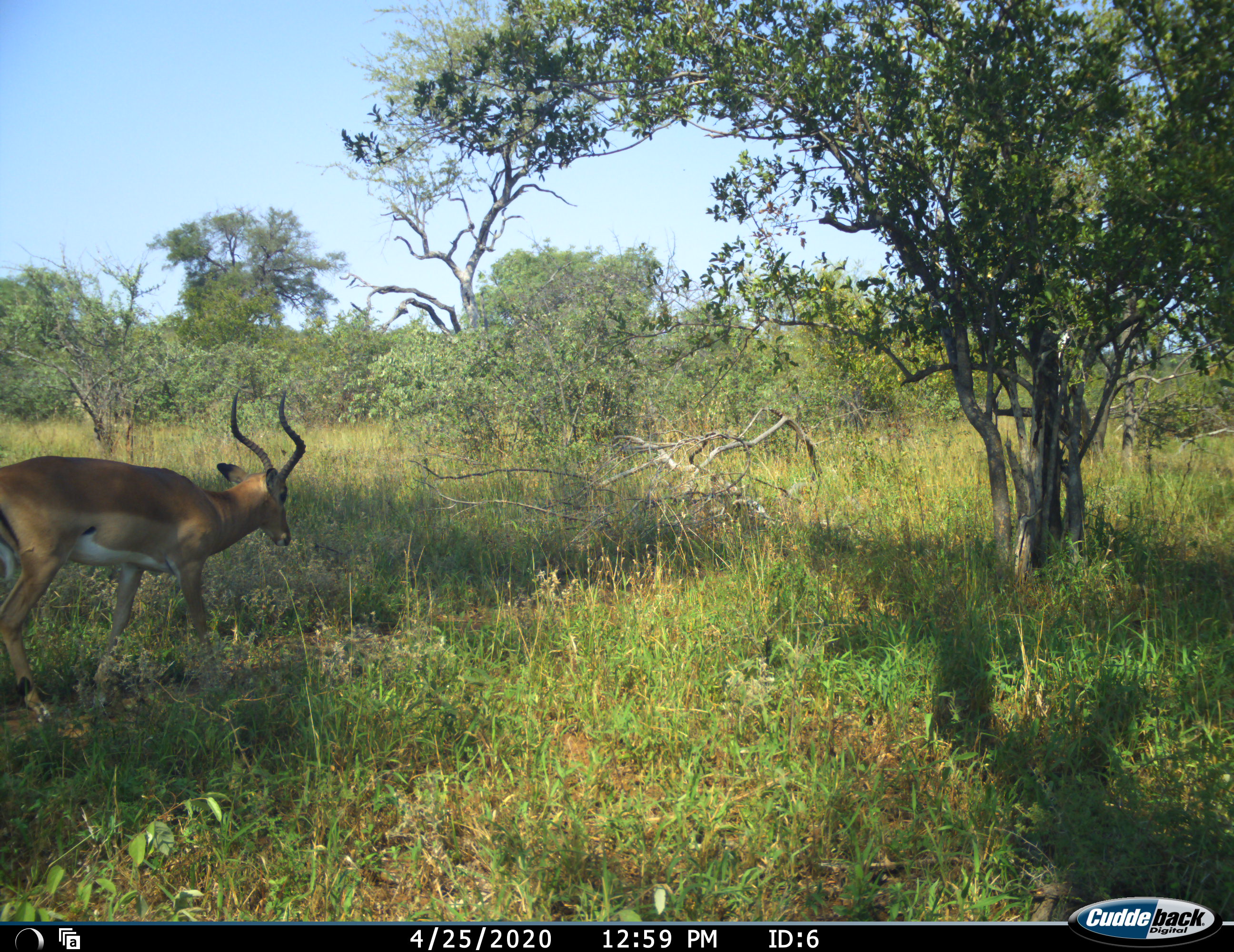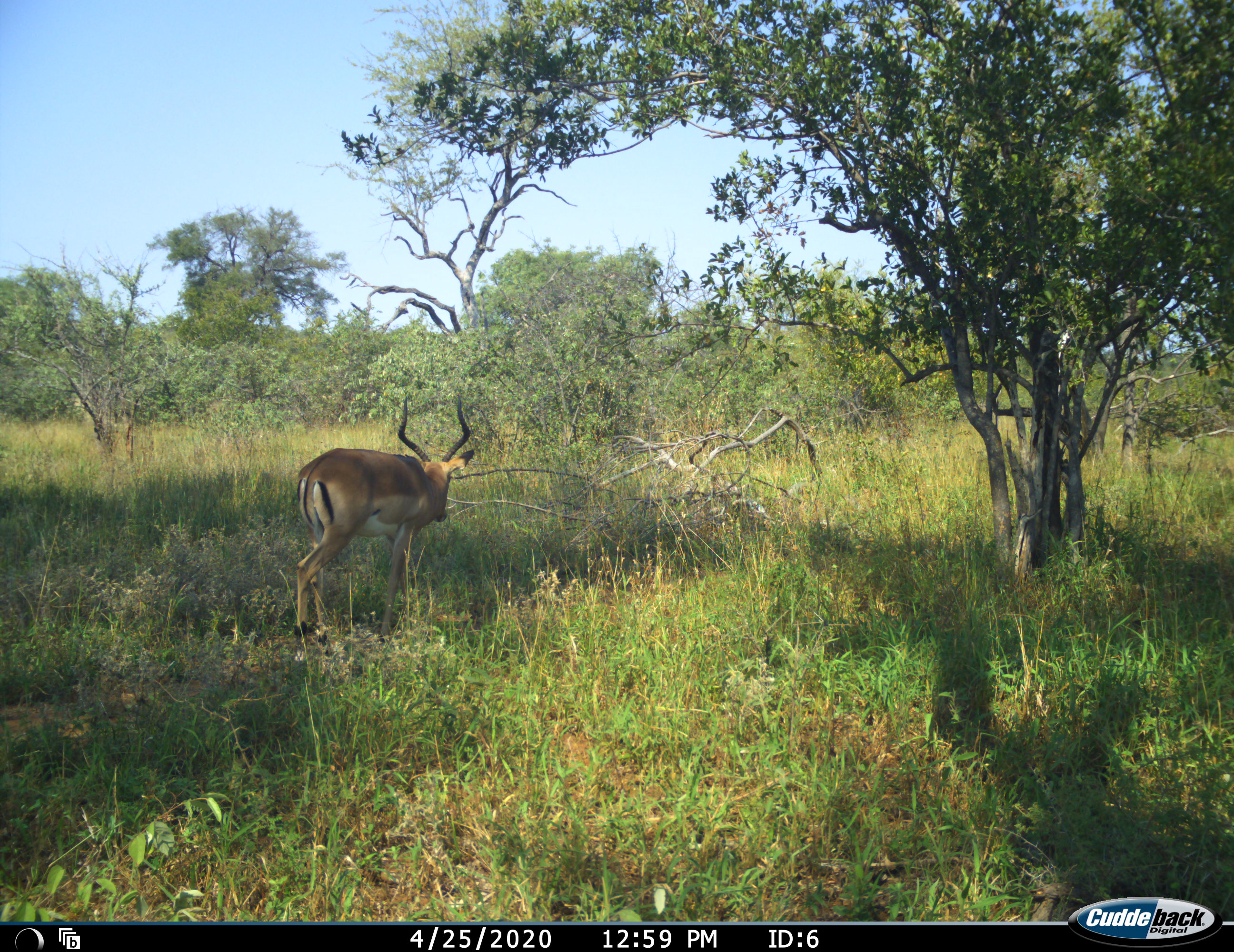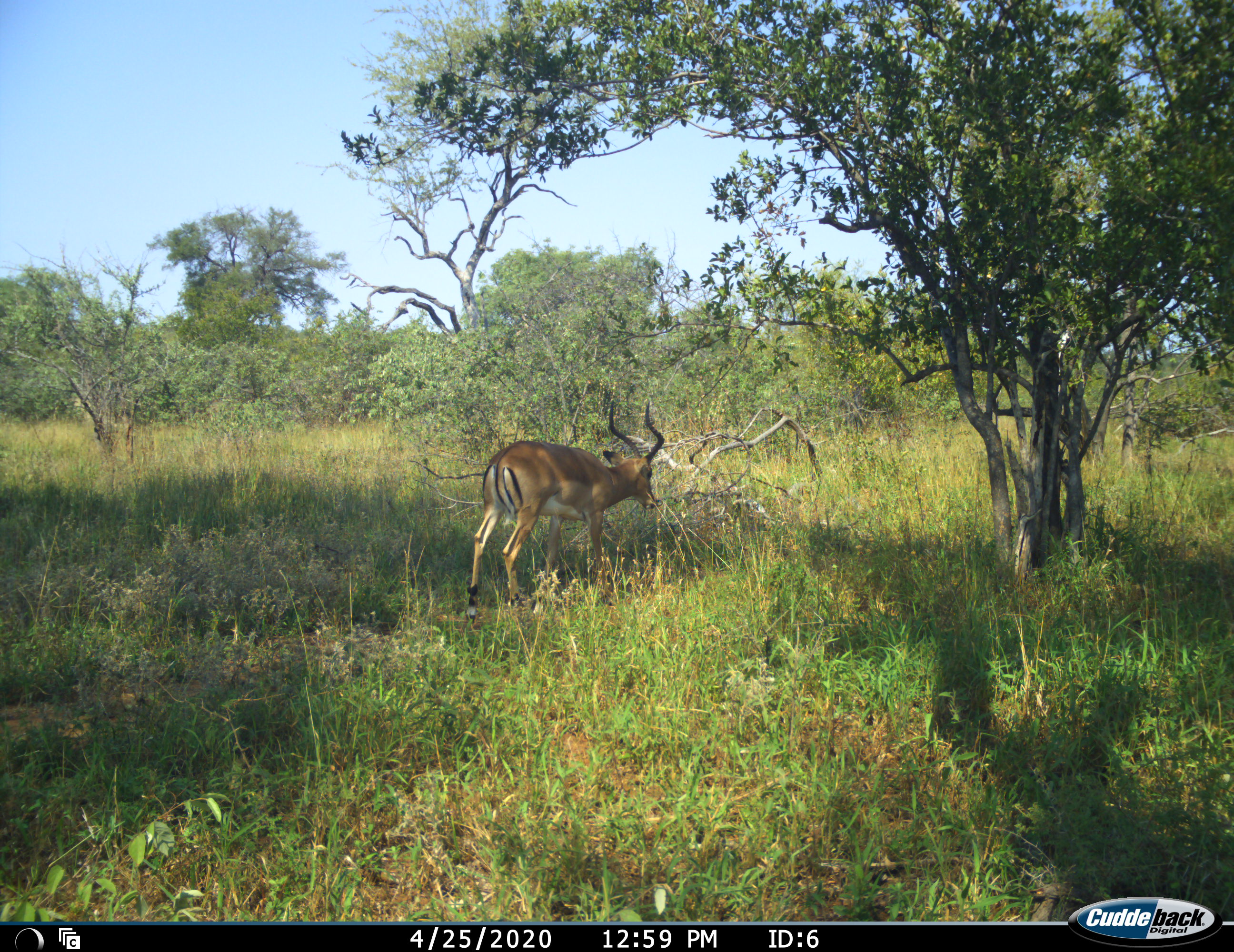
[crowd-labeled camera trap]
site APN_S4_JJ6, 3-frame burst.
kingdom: Animalia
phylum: Chordata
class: Mammalia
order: Artiodactyla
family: Bovidae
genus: Aepyceros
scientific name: Aepyceros melampus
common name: impala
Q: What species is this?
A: Impala (Aepyceros melampus).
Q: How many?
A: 1.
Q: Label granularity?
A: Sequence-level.